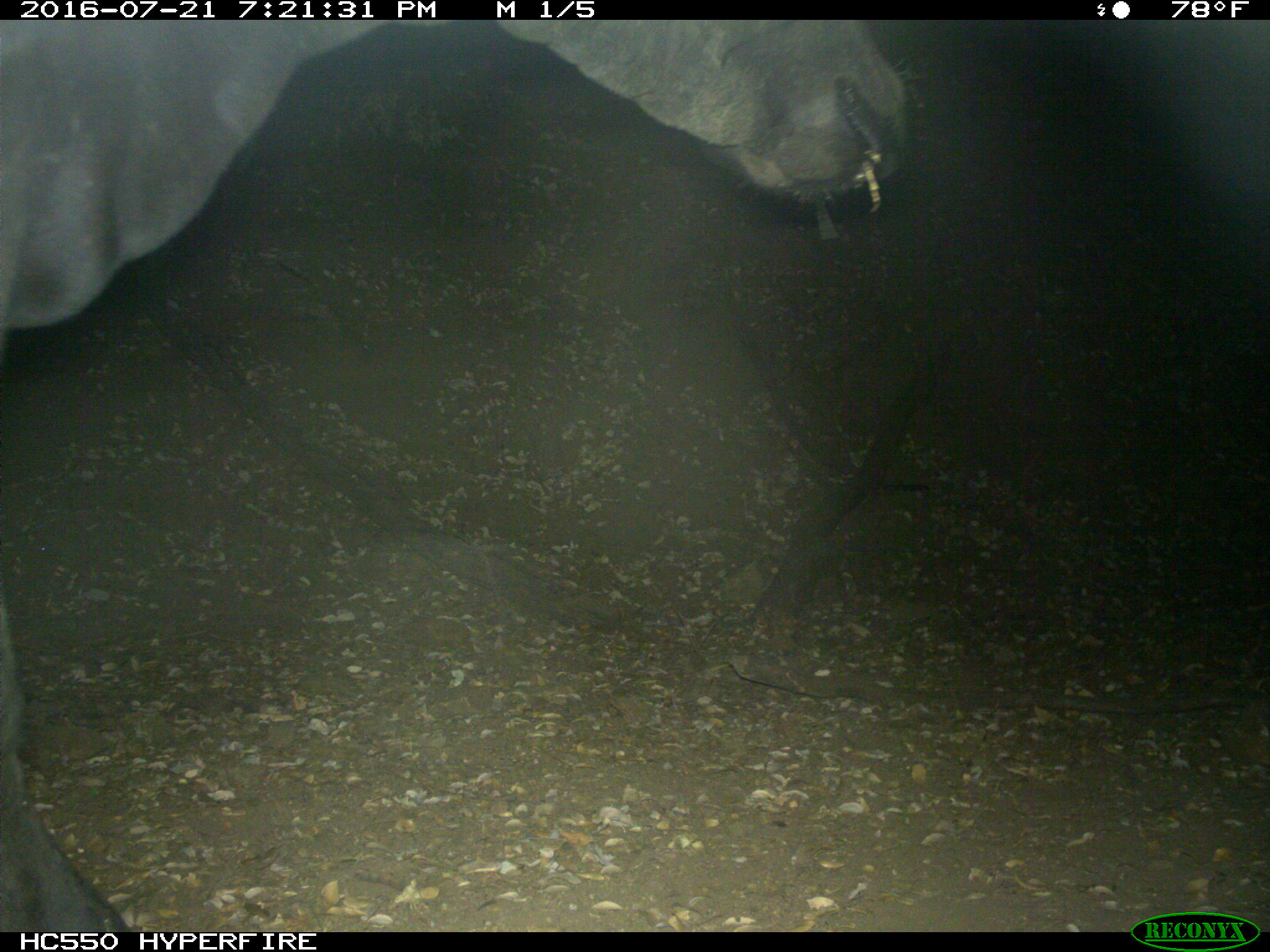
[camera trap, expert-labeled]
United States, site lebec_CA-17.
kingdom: Animalia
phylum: Chordata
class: Mammalia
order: Artiodactyla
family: Bovidae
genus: Bos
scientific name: Bos taurus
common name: domestic cow